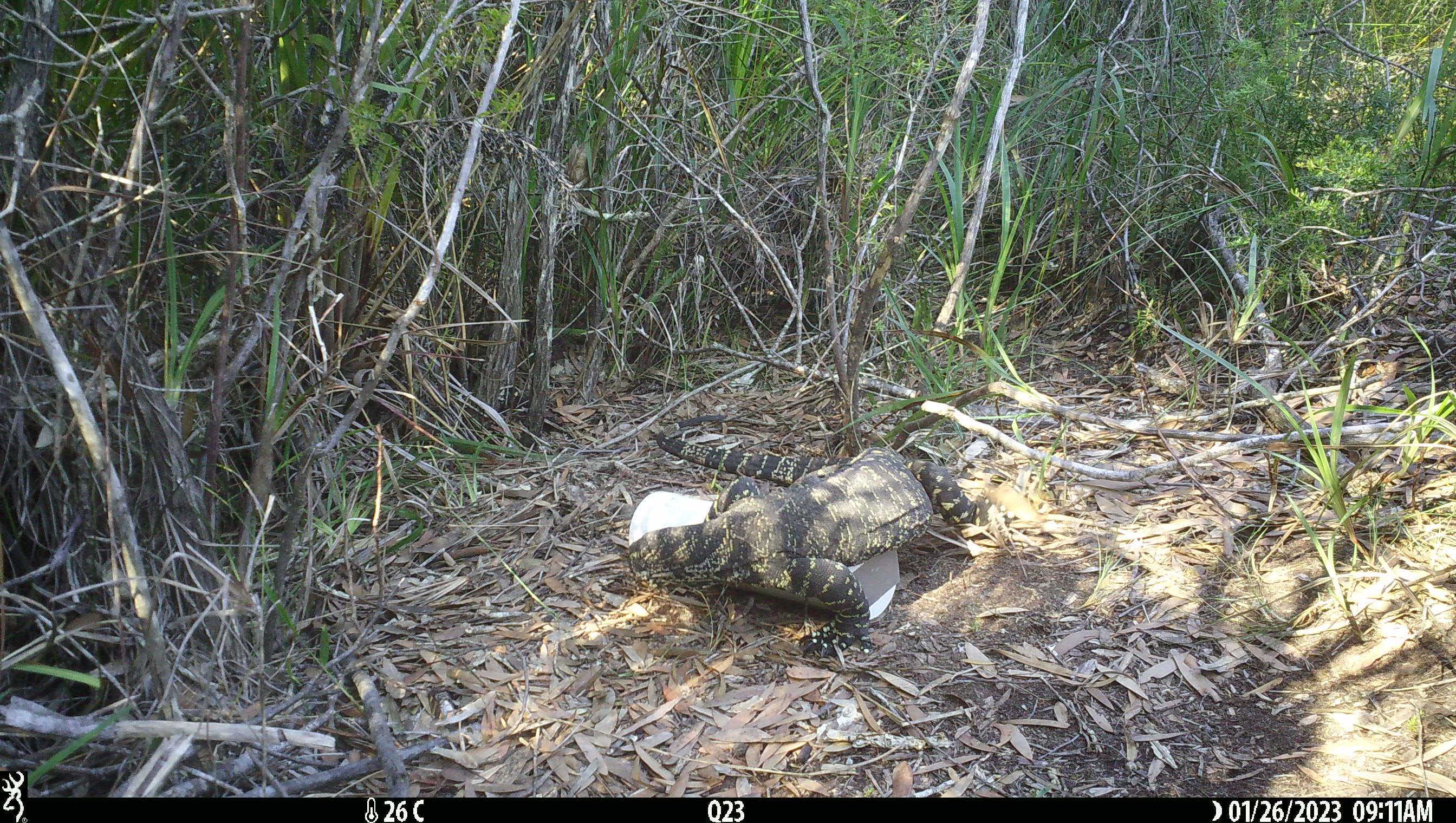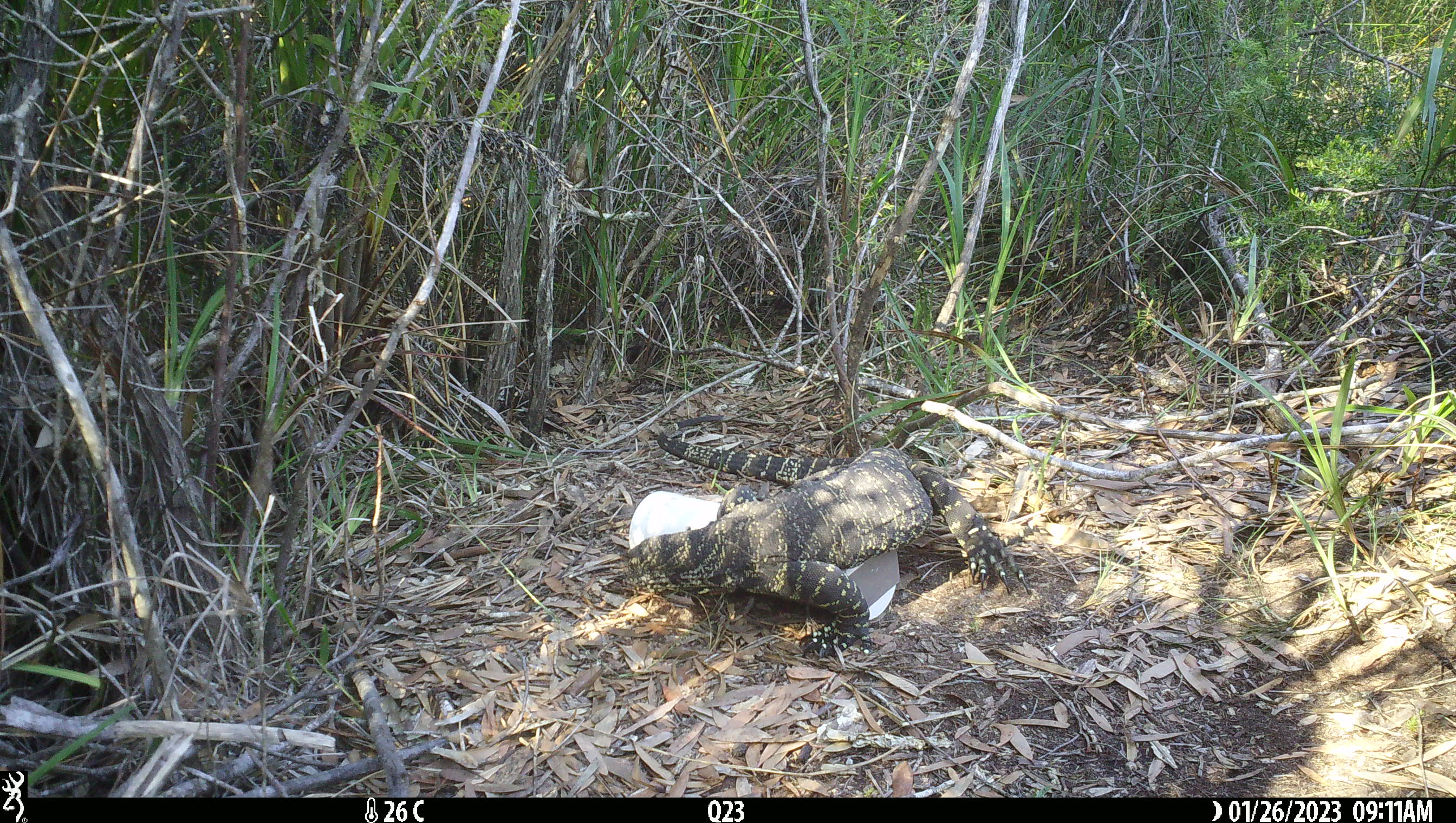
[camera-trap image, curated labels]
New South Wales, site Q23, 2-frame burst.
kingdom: Animalia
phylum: Chordata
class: Reptilia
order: Squamata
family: Varanidae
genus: Varanus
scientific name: Varanus varius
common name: lace monitor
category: goanna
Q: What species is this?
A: Goanna (lace monitor) (Varanus varius).